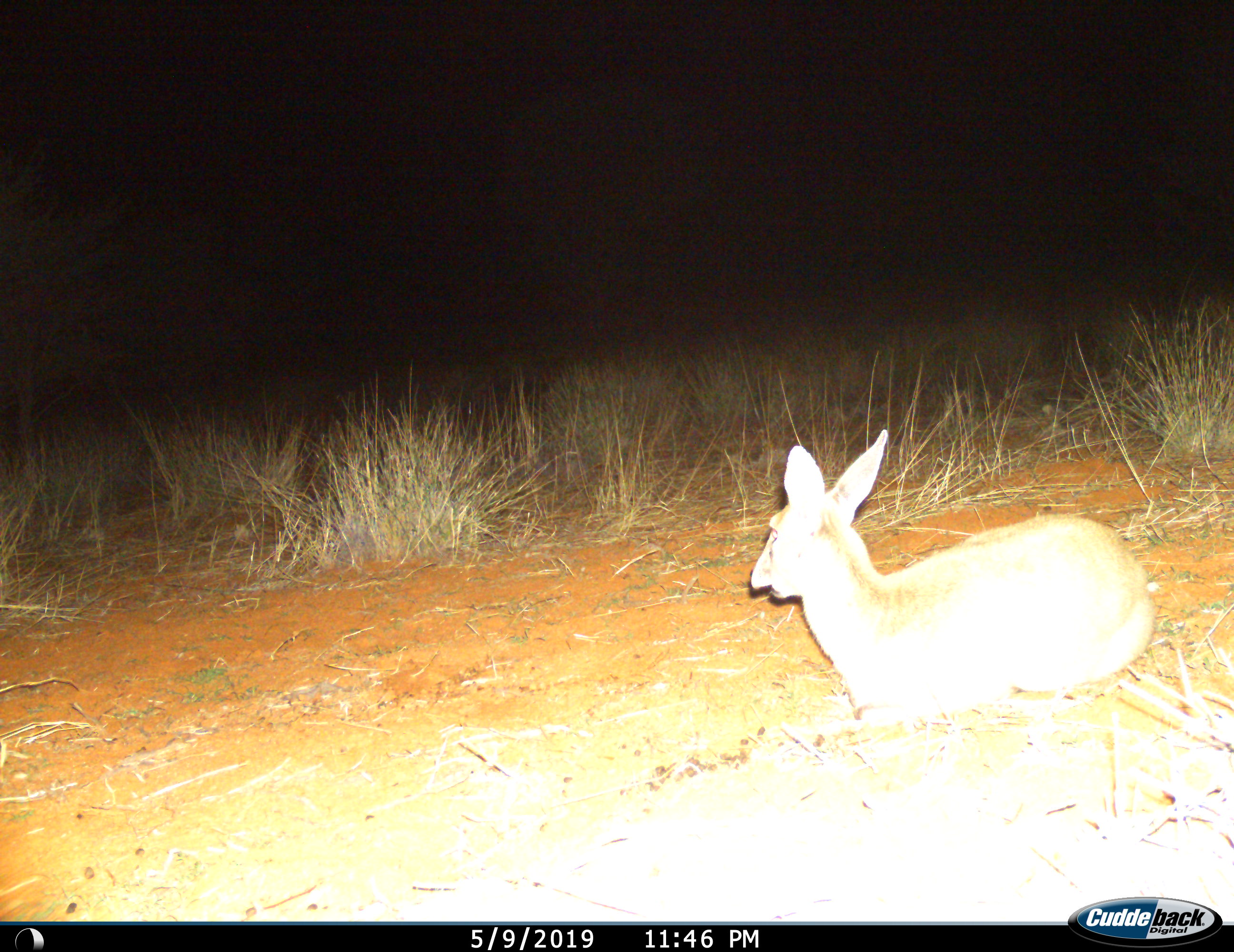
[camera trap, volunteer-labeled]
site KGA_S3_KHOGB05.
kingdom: Animalia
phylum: Chordata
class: Mammalia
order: Artiodactyla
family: Bovidae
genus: Sylvicapra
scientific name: Sylvicapra grimmia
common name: common duiker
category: duikercommongrey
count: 1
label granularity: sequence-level